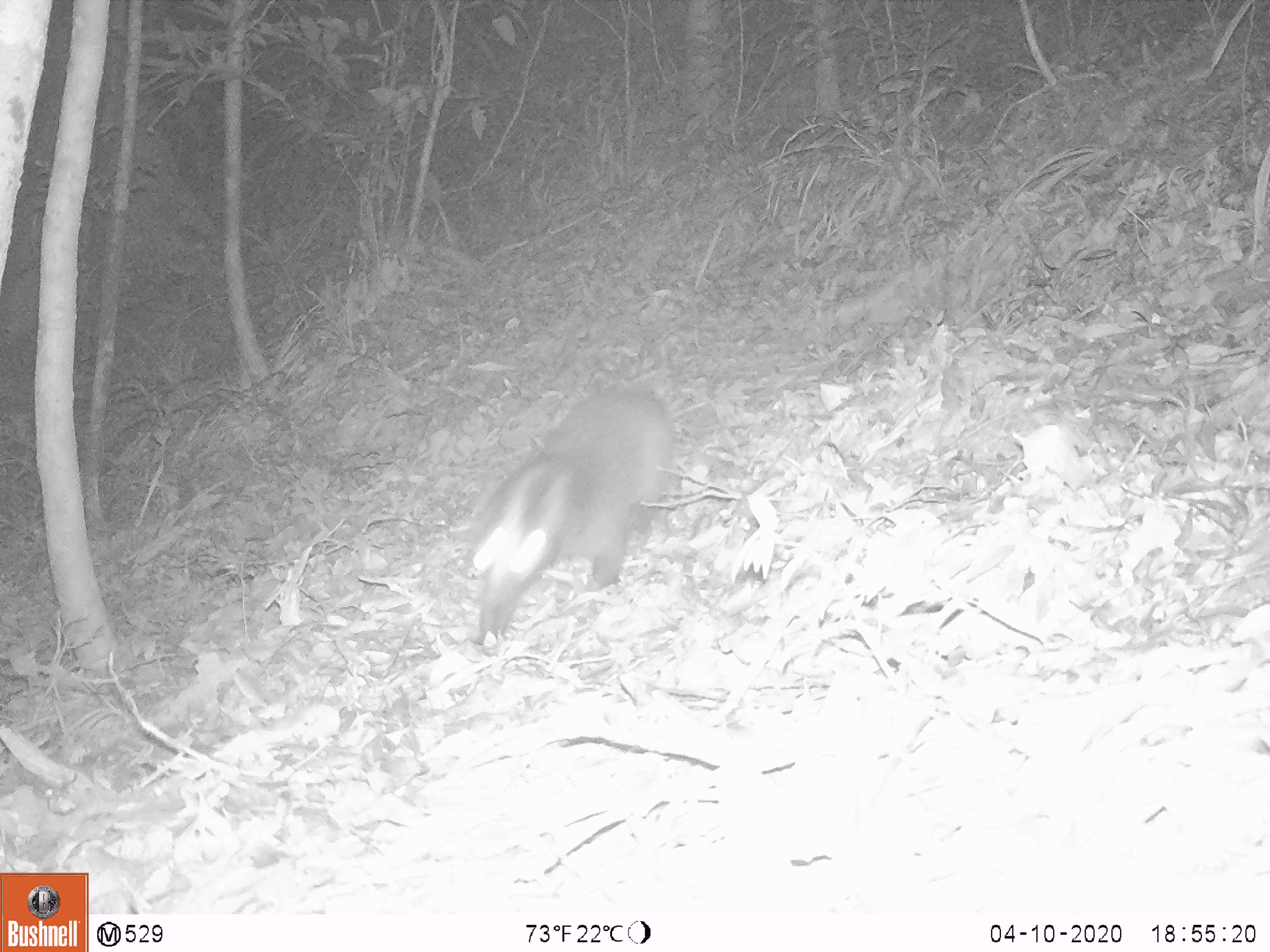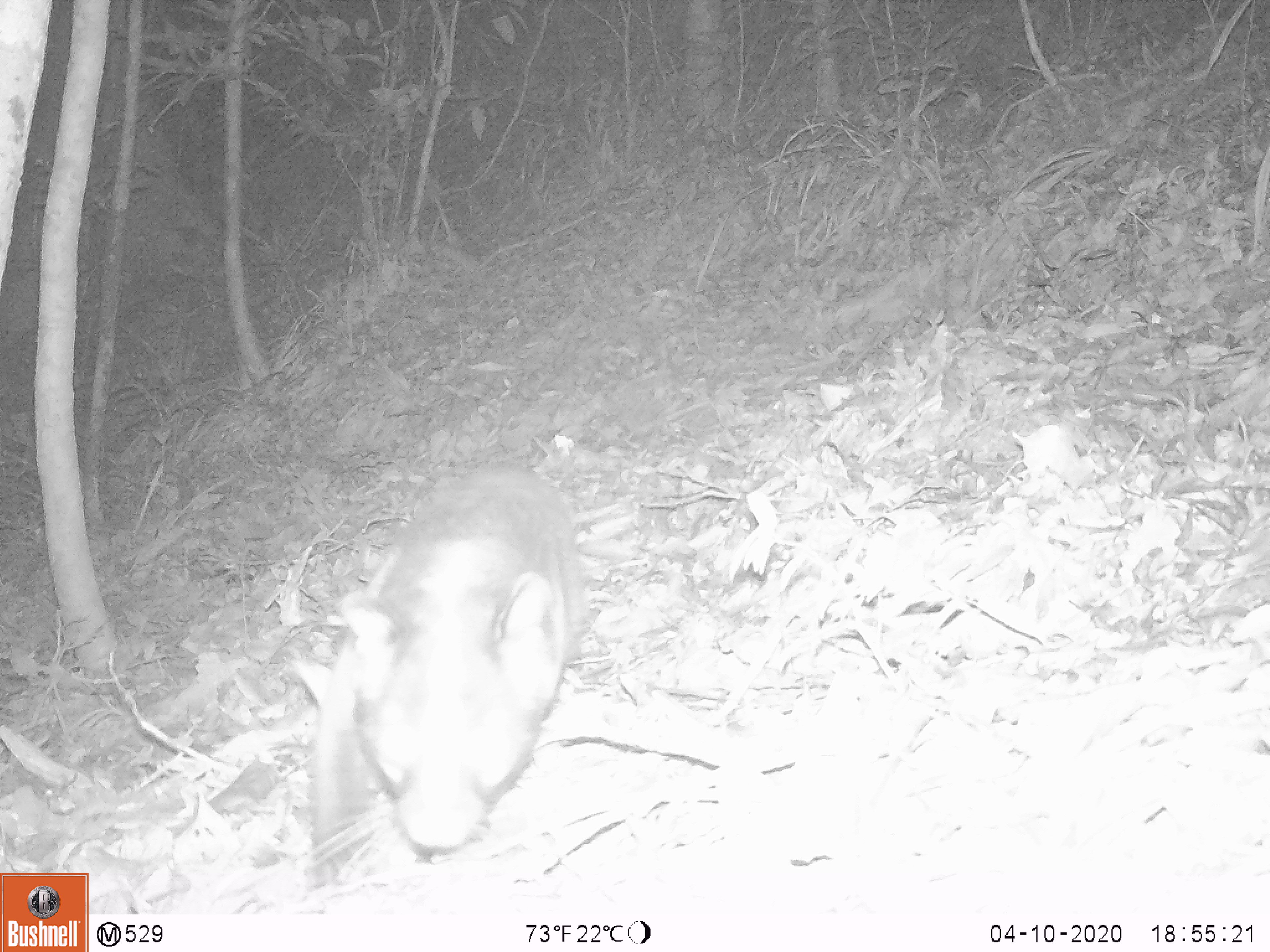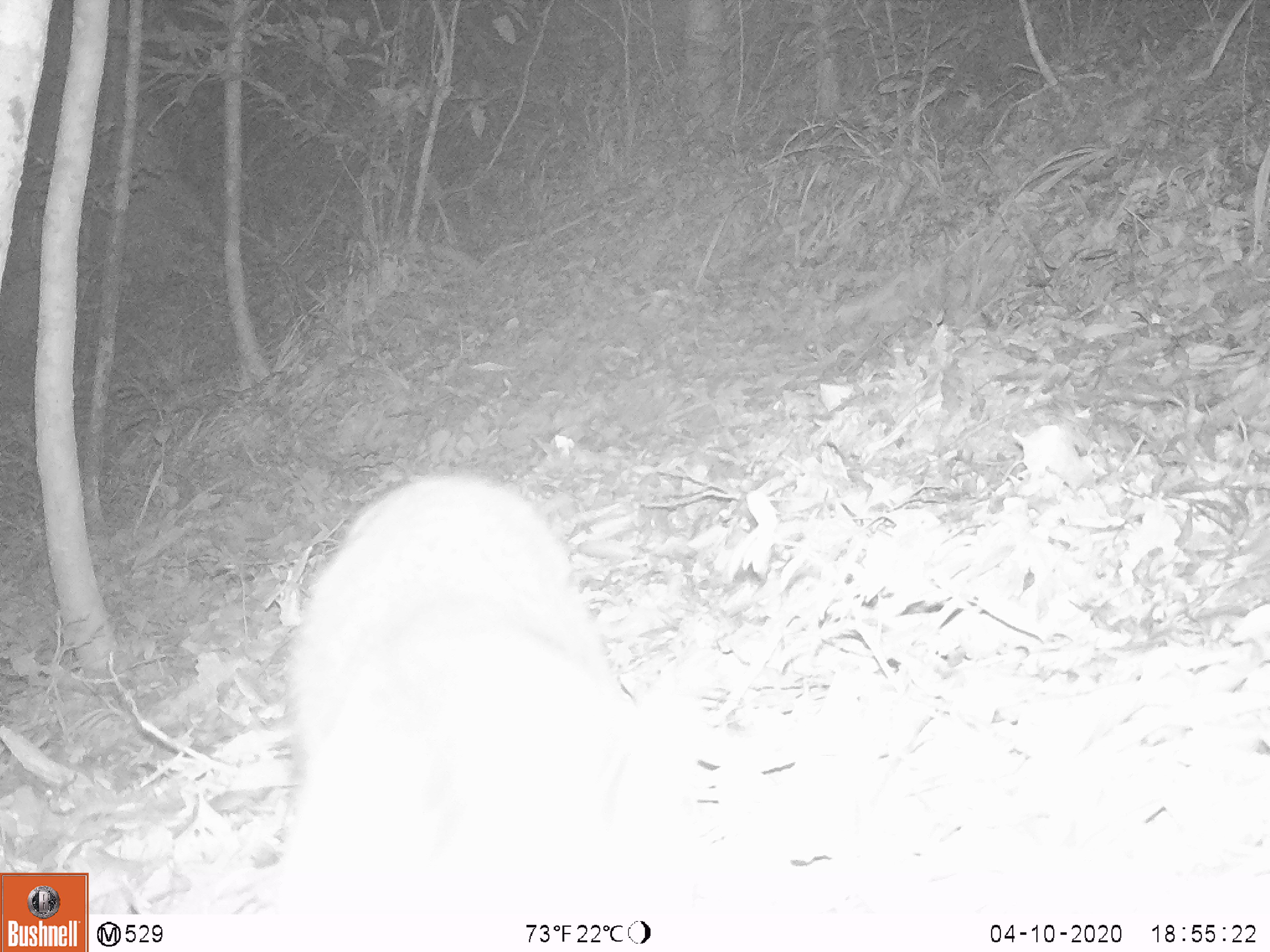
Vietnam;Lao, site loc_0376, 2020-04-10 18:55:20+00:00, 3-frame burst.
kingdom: Animalia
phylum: Chordata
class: Mammalia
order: Carnivora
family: Viverridae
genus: Paguma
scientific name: Paguma larvata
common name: masked palm civet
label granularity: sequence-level